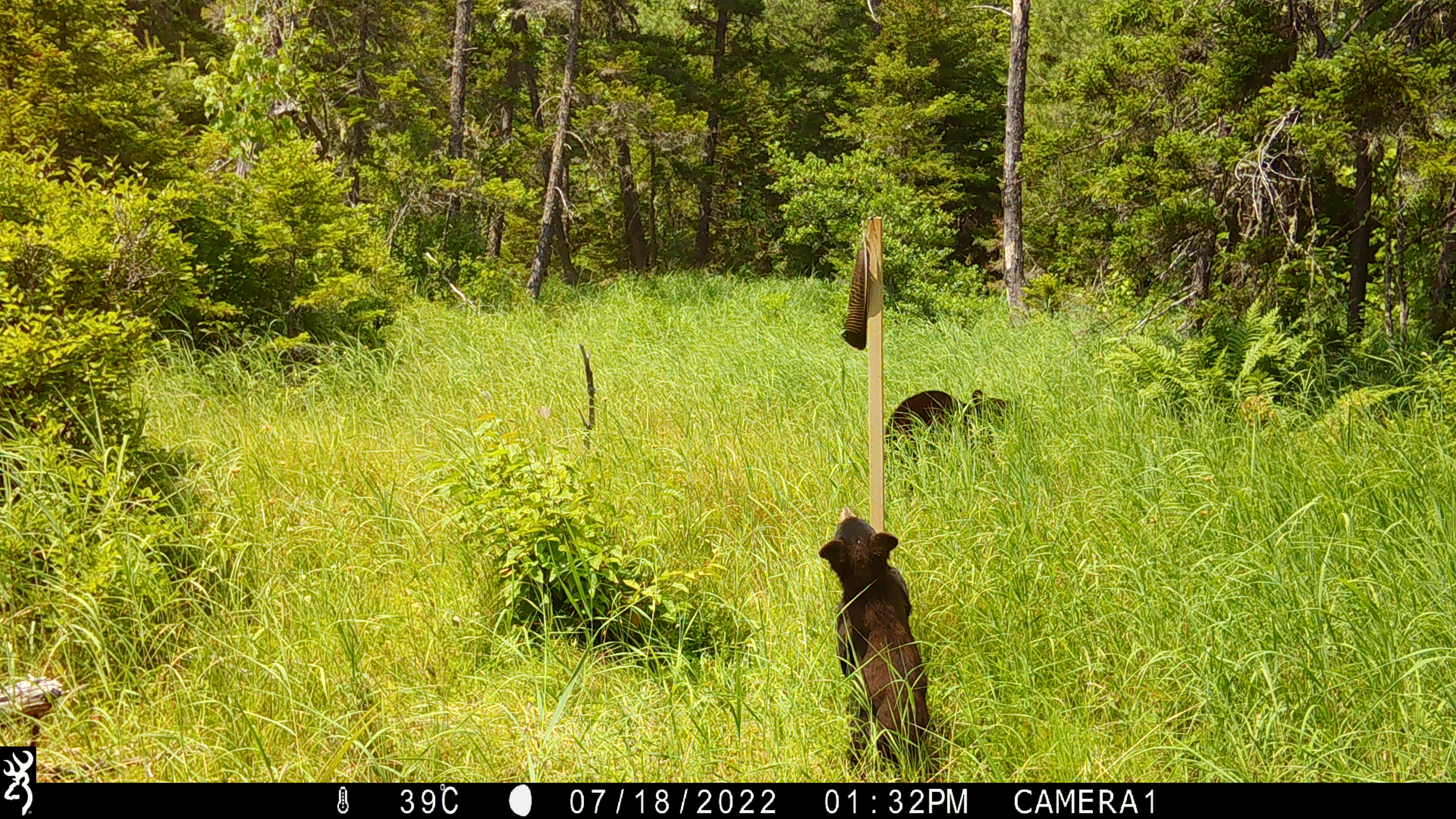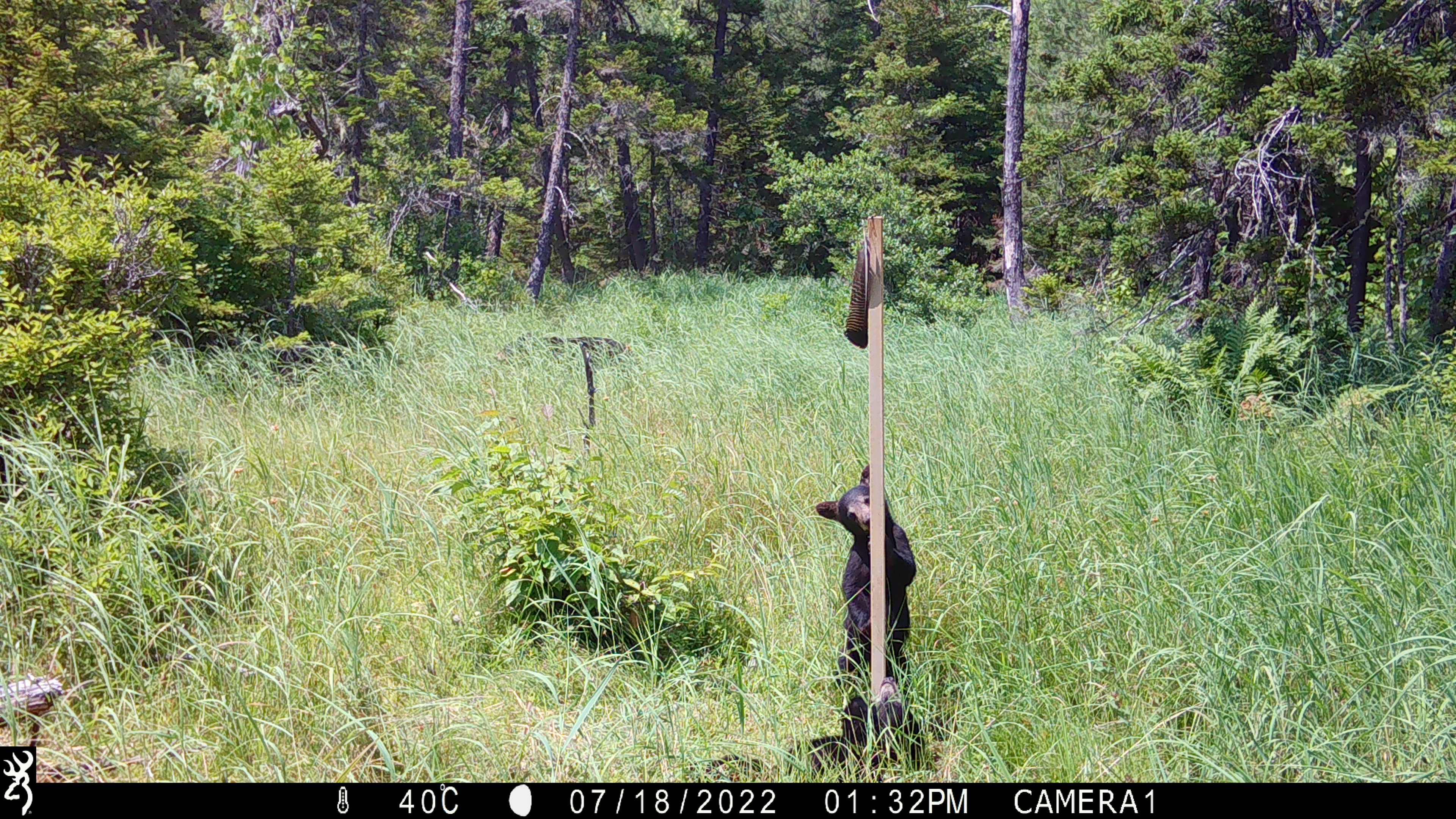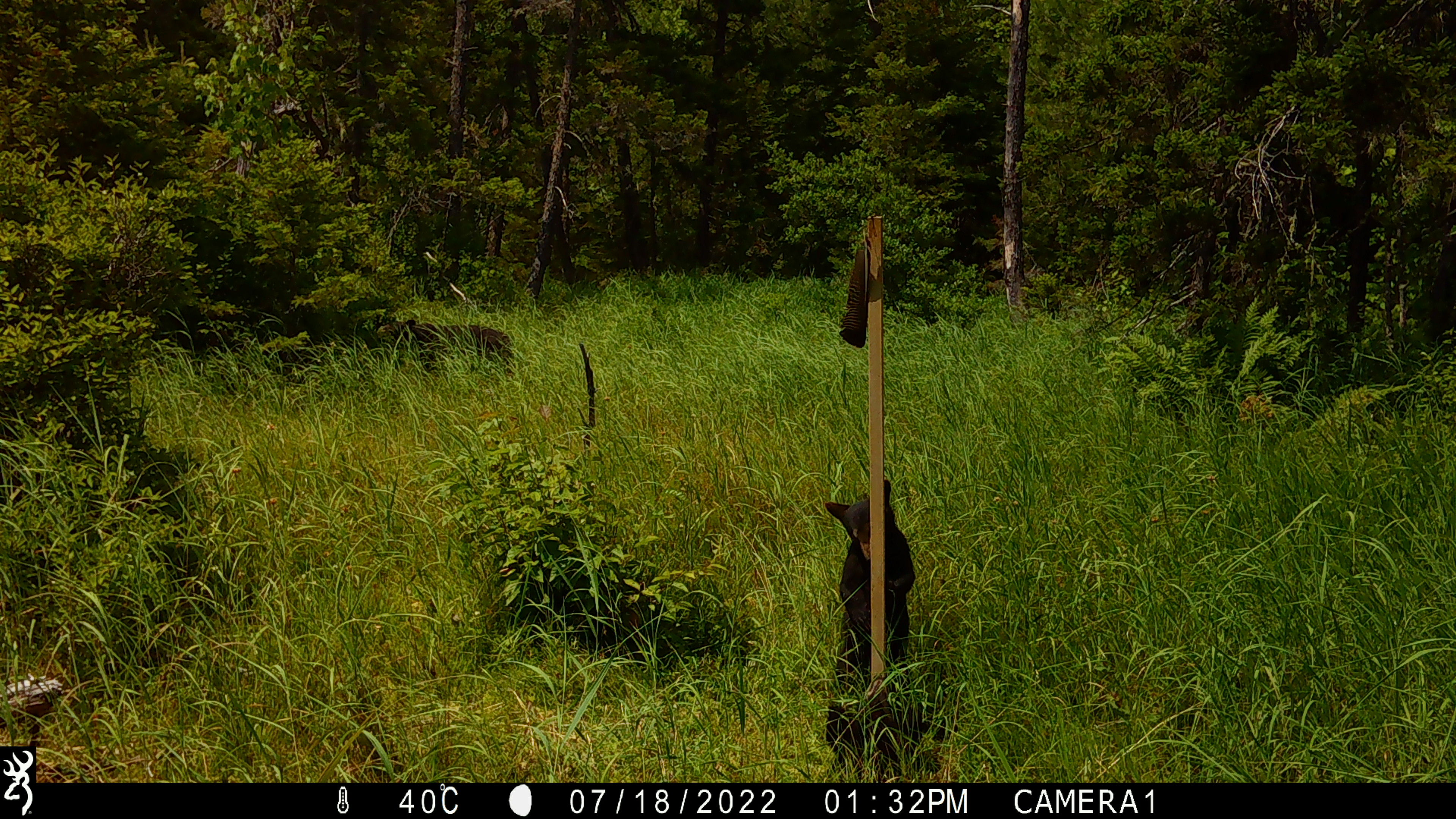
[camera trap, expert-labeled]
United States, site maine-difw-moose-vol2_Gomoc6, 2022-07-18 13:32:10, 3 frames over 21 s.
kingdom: Animalia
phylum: Chordata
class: Mammalia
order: Carnivora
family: Ursidae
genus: Ursus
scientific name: Ursus americanus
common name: black bear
Black bear (Ursus americanus).